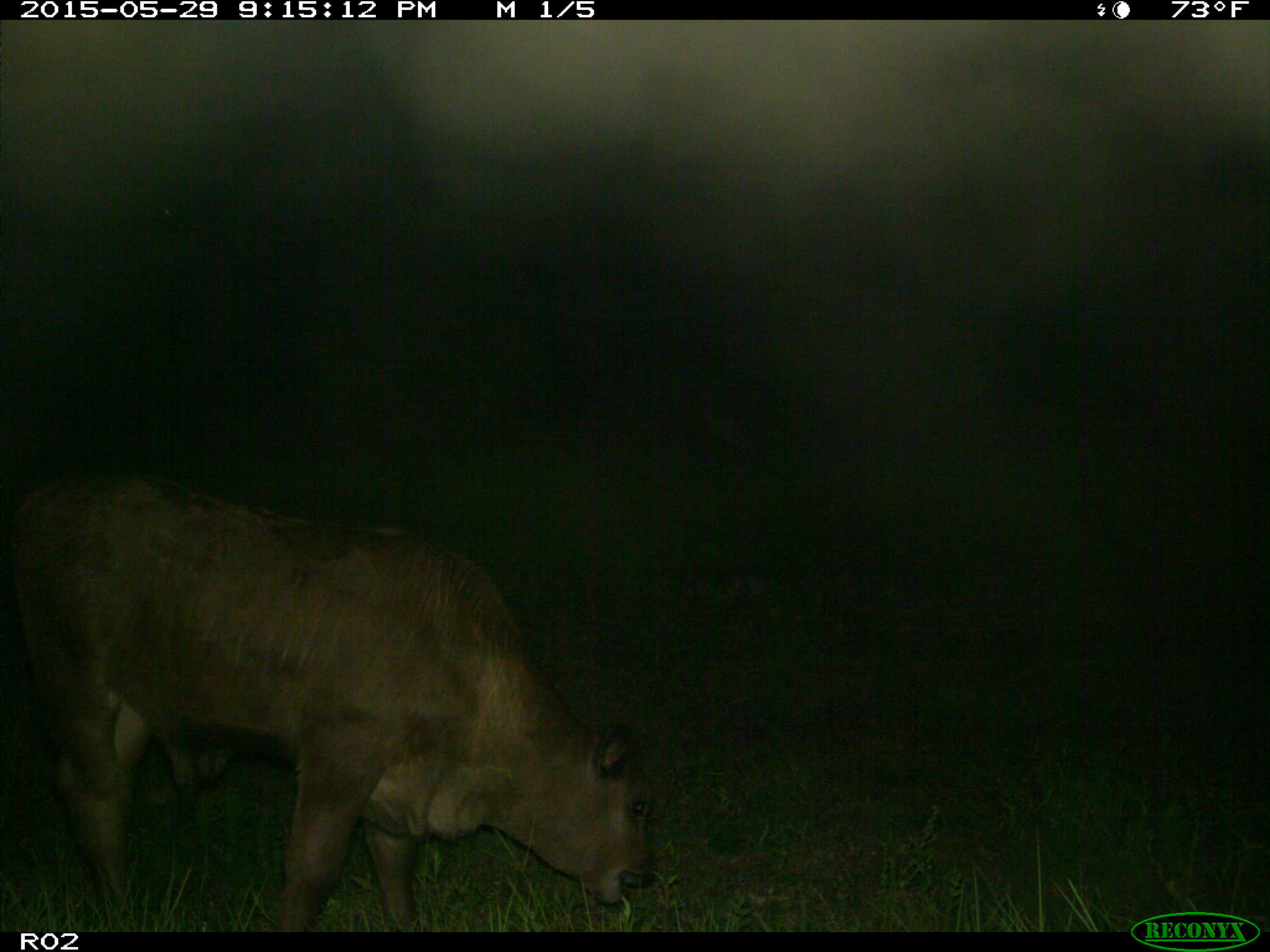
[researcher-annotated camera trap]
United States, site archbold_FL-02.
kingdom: Animalia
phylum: Chordata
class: Mammalia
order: Artiodactyla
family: Bovidae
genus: Bos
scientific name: Bos taurus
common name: domestic cow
Bos taurus (domestic cow).